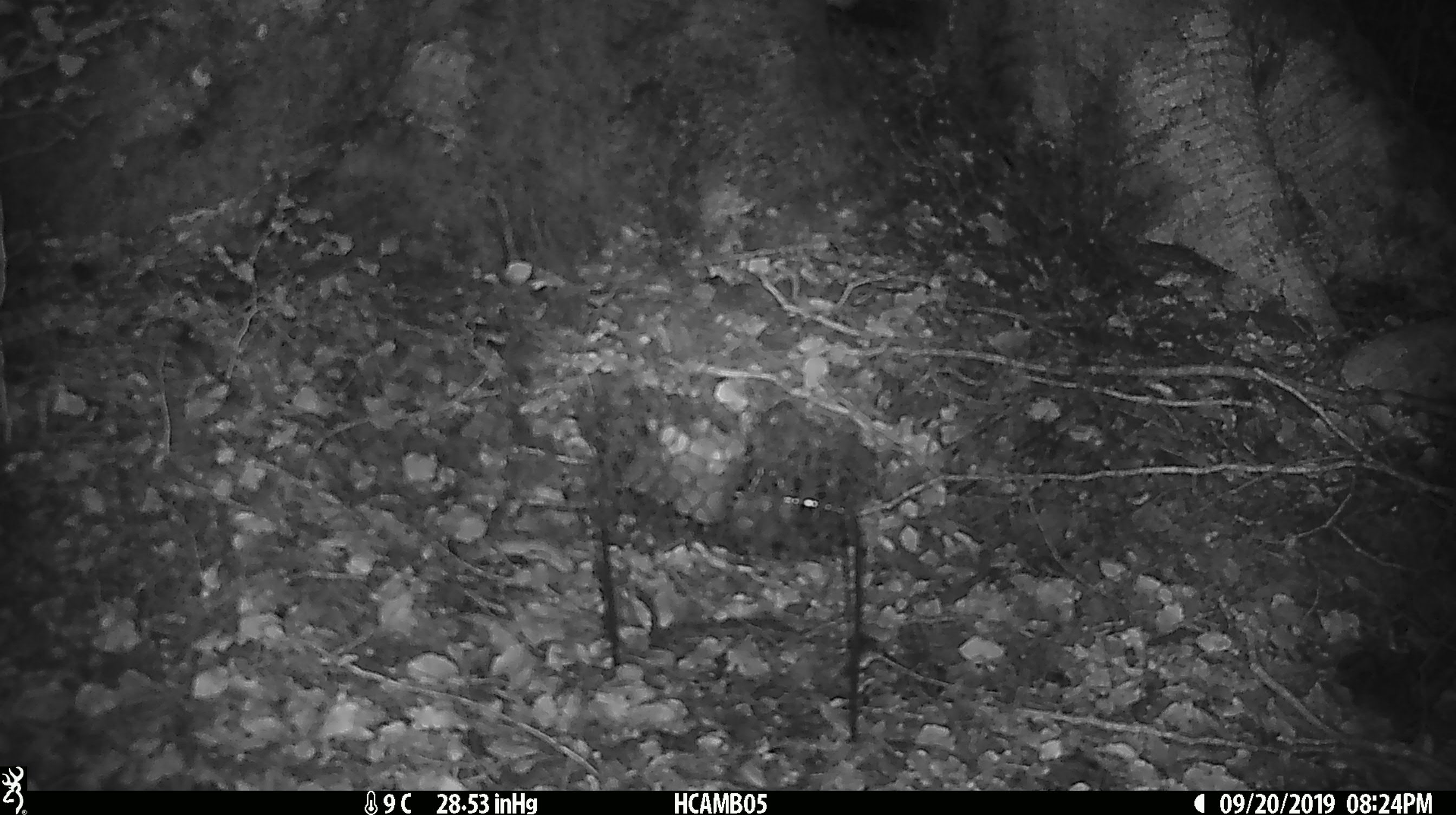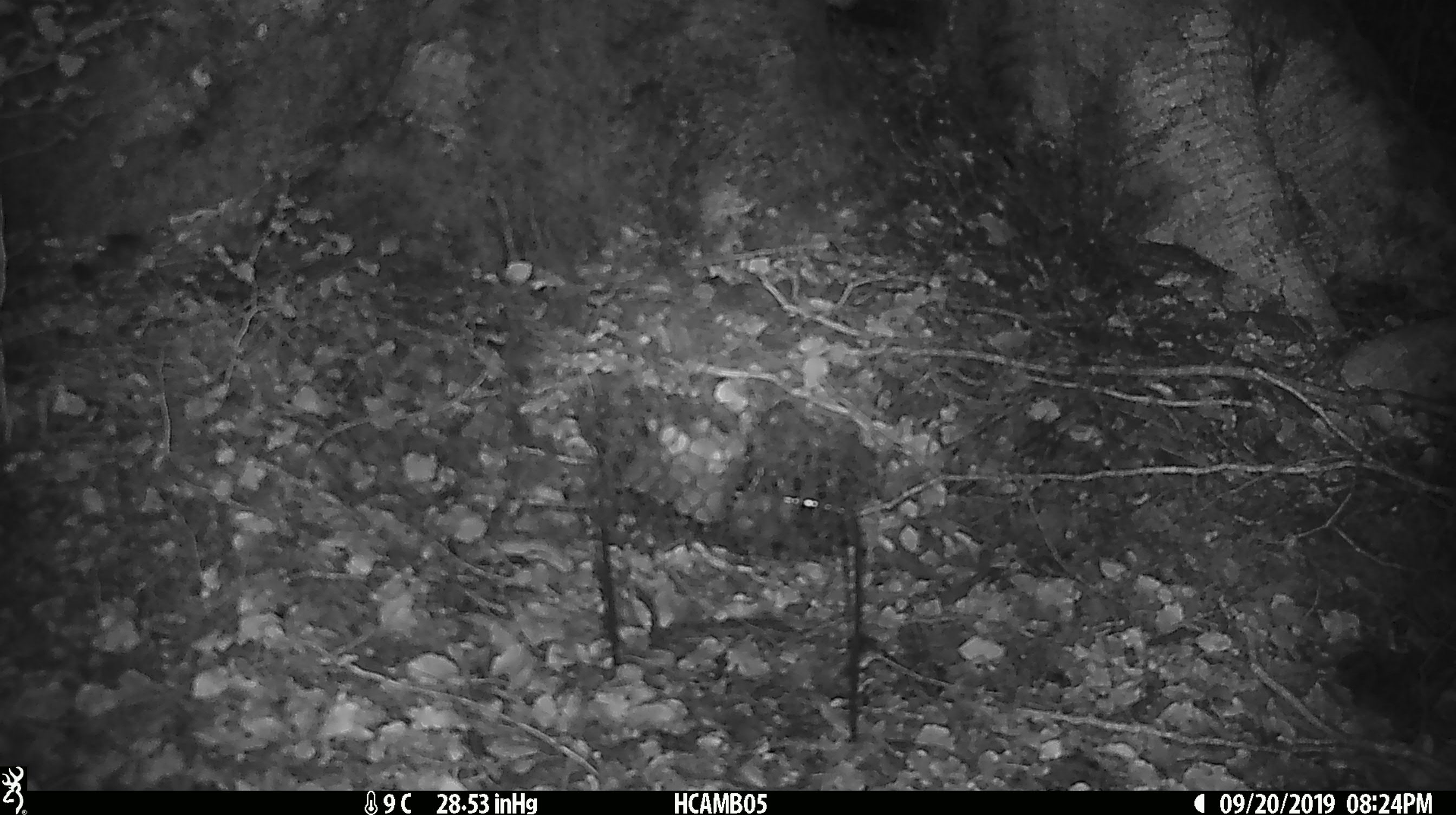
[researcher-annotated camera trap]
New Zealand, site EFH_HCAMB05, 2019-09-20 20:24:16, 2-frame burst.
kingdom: Animalia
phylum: Chordata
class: Mammalia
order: Rodentia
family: Muridae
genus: Mus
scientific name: Mus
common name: mouse